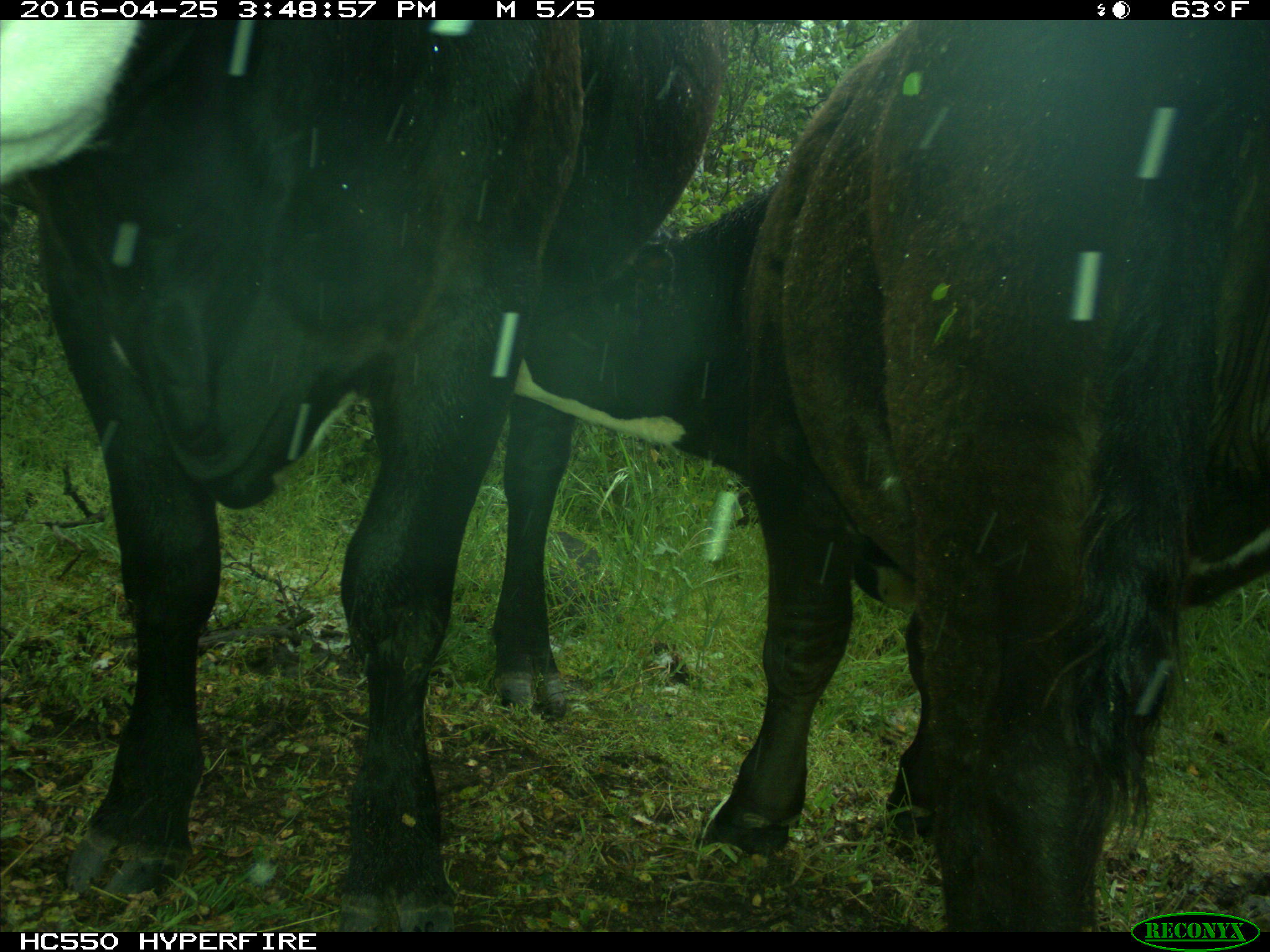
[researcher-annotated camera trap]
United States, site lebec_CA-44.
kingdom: Animalia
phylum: Chordata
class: Mammalia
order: Artiodactyla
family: Bovidae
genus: Bos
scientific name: Bos taurus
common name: domestic cow